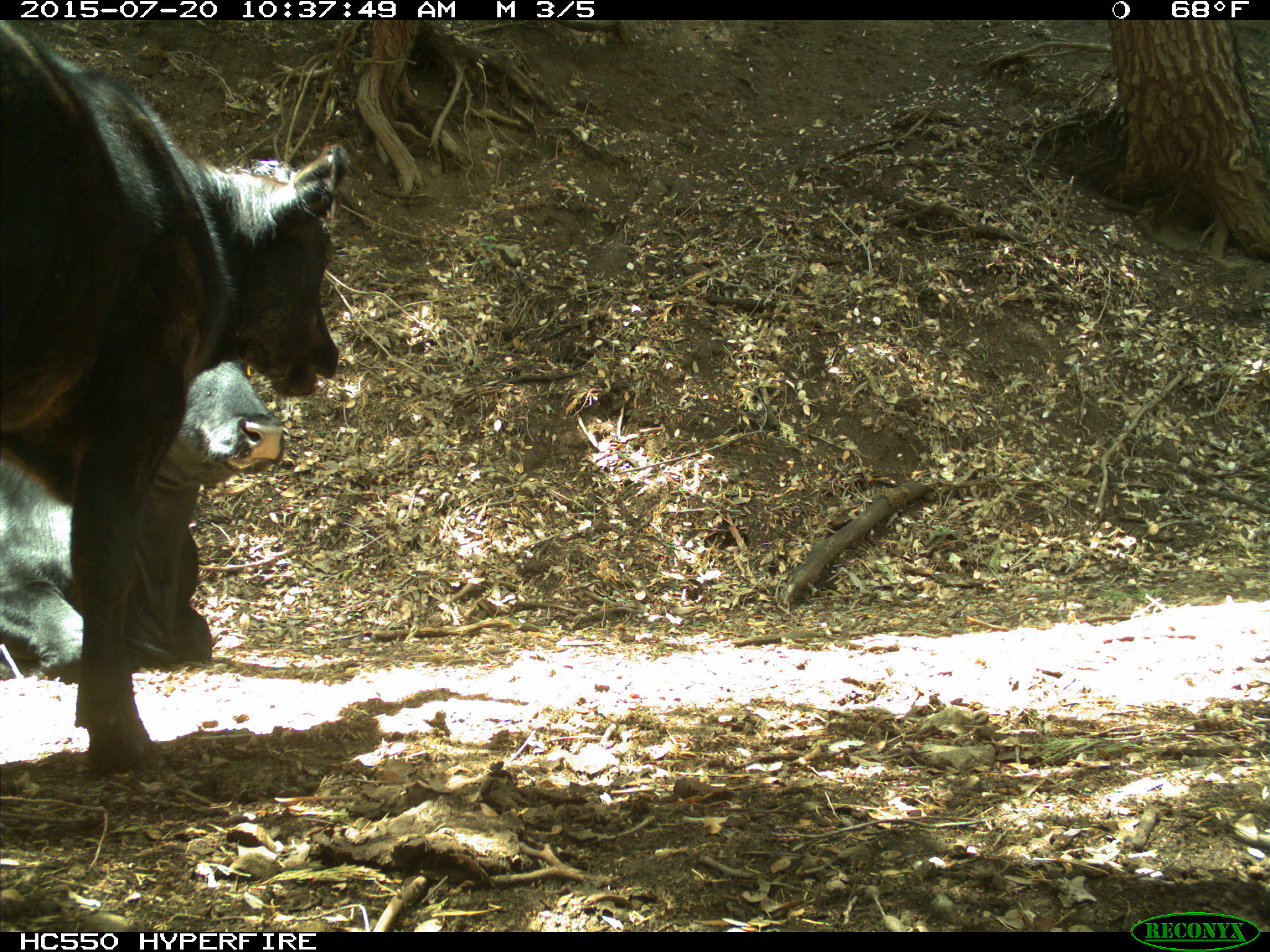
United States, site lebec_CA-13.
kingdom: Animalia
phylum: Chordata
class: Mammalia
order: Artiodactyla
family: Bovidae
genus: Bos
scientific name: Bos taurus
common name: domestic cow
Bos taurus (domestic cow).